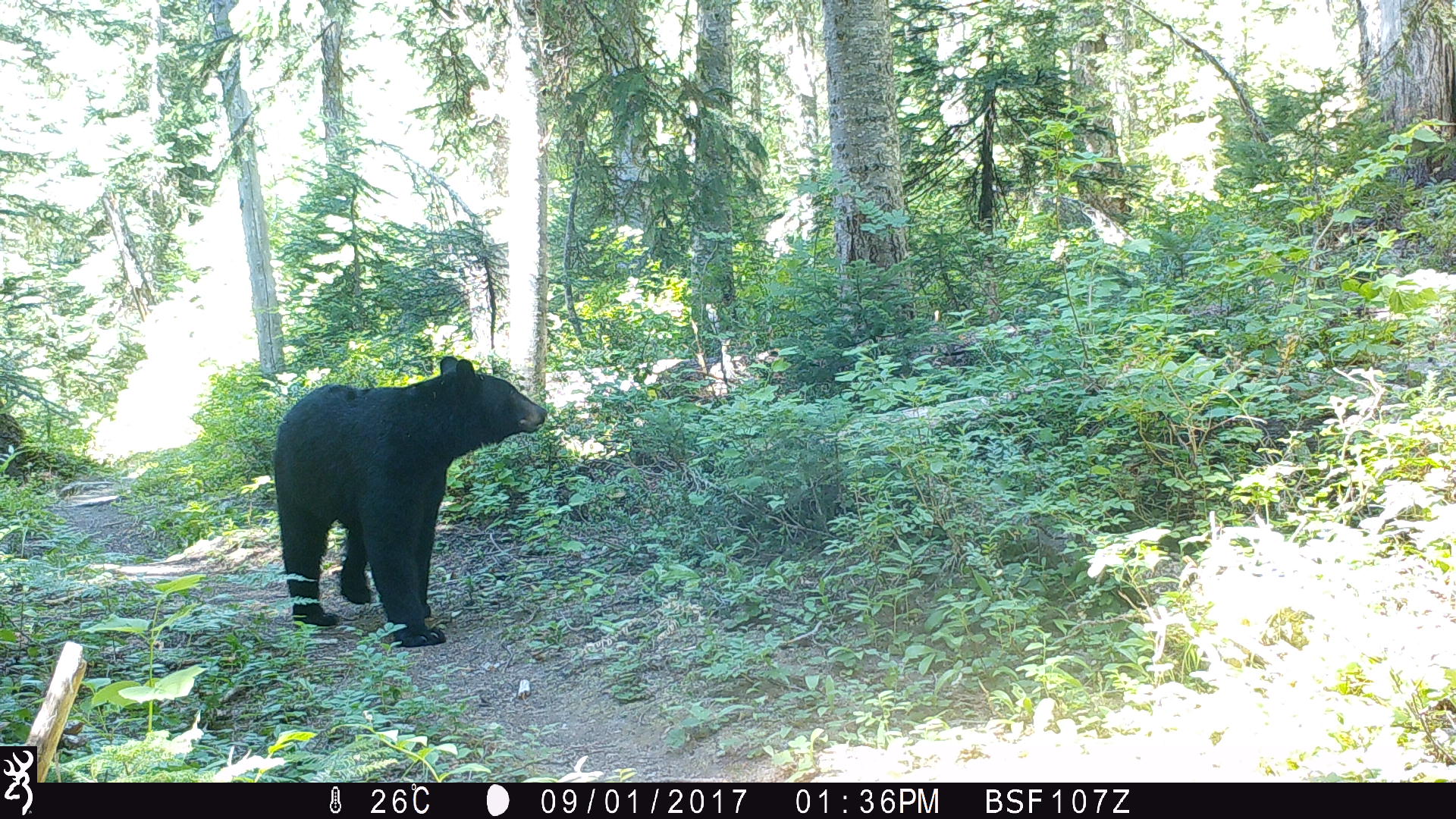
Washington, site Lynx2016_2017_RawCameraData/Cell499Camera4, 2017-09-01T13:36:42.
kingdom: Animalia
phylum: Chordata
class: Mammalia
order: Carnivora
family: Ursidae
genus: Ursus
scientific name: Ursus americanus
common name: american black bear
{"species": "Ursus americanus (american black bear)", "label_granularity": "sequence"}